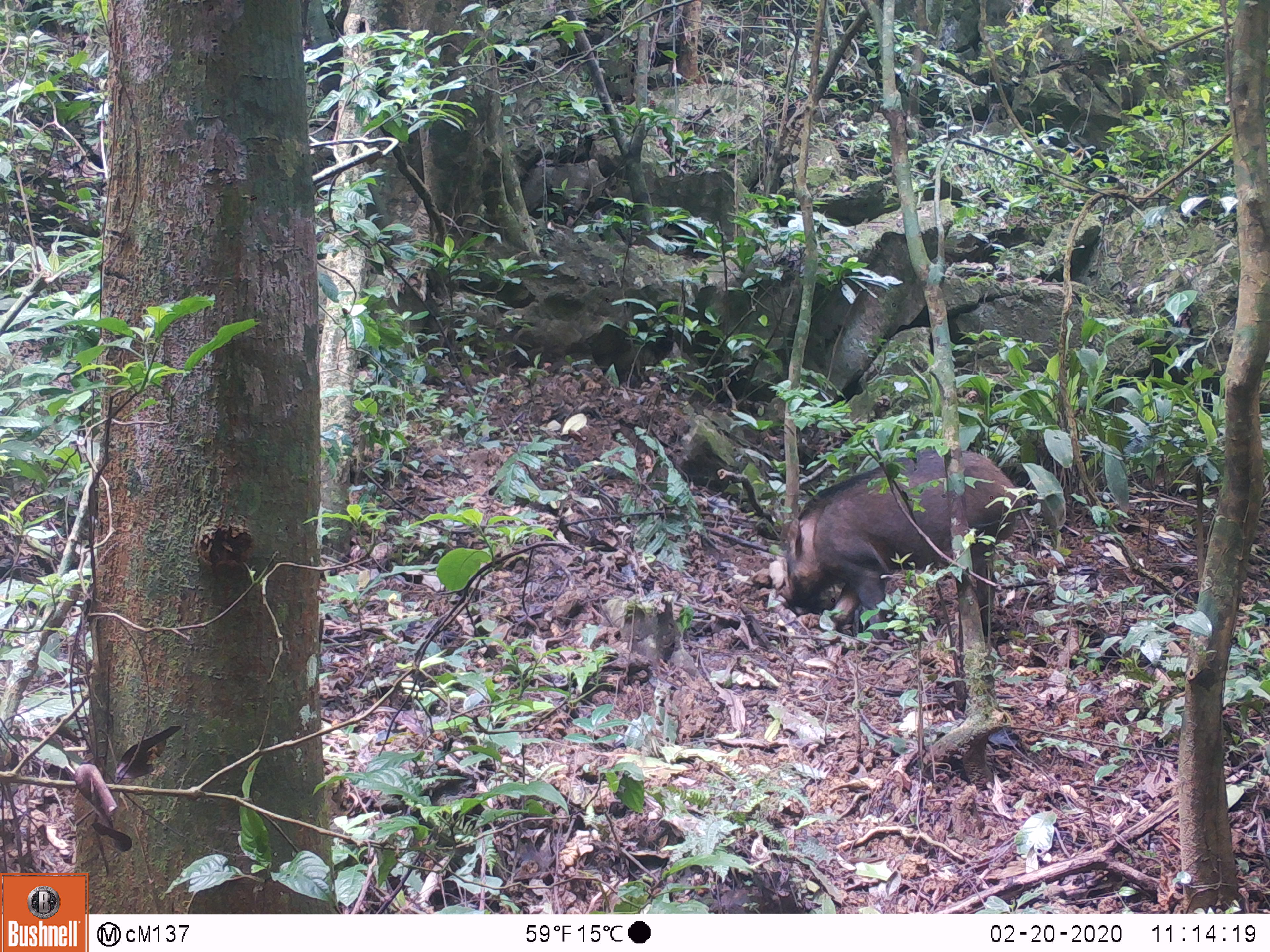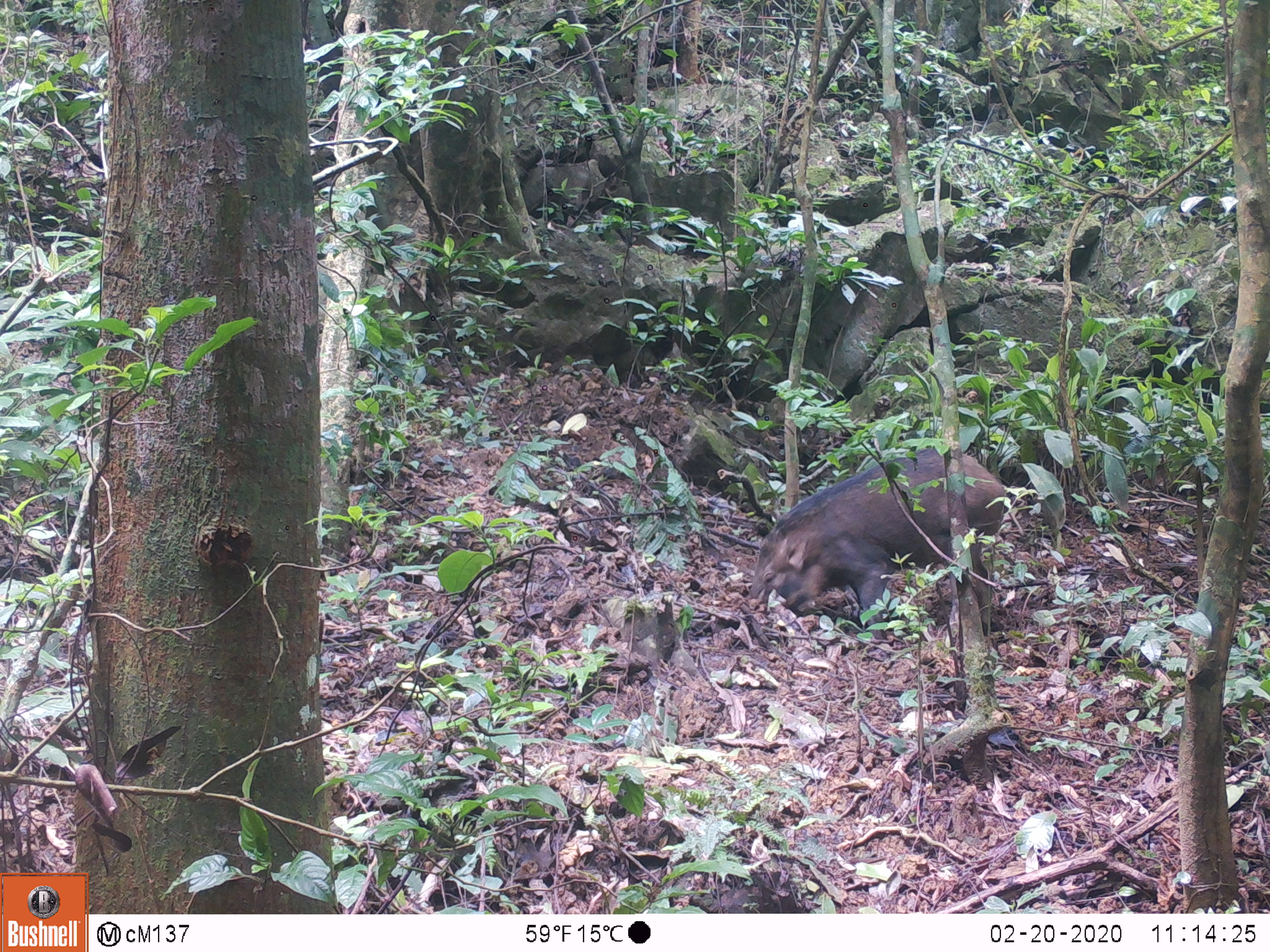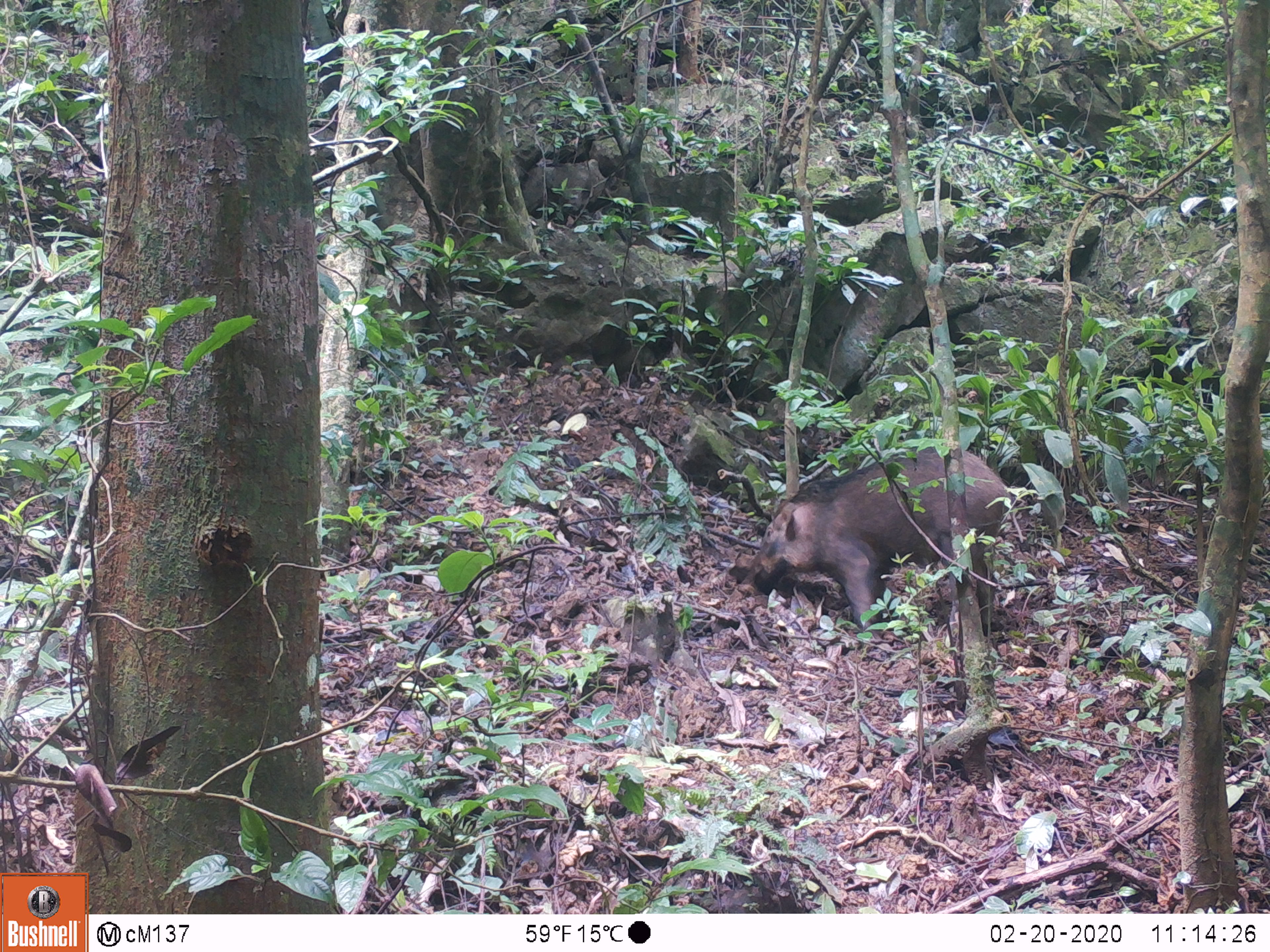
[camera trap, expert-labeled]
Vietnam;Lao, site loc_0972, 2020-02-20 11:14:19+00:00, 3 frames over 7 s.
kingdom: Animalia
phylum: Chordata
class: Mammalia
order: Artiodactyla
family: Suidae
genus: Sus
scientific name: Sus scrofa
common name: eurasian wild pig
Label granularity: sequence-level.